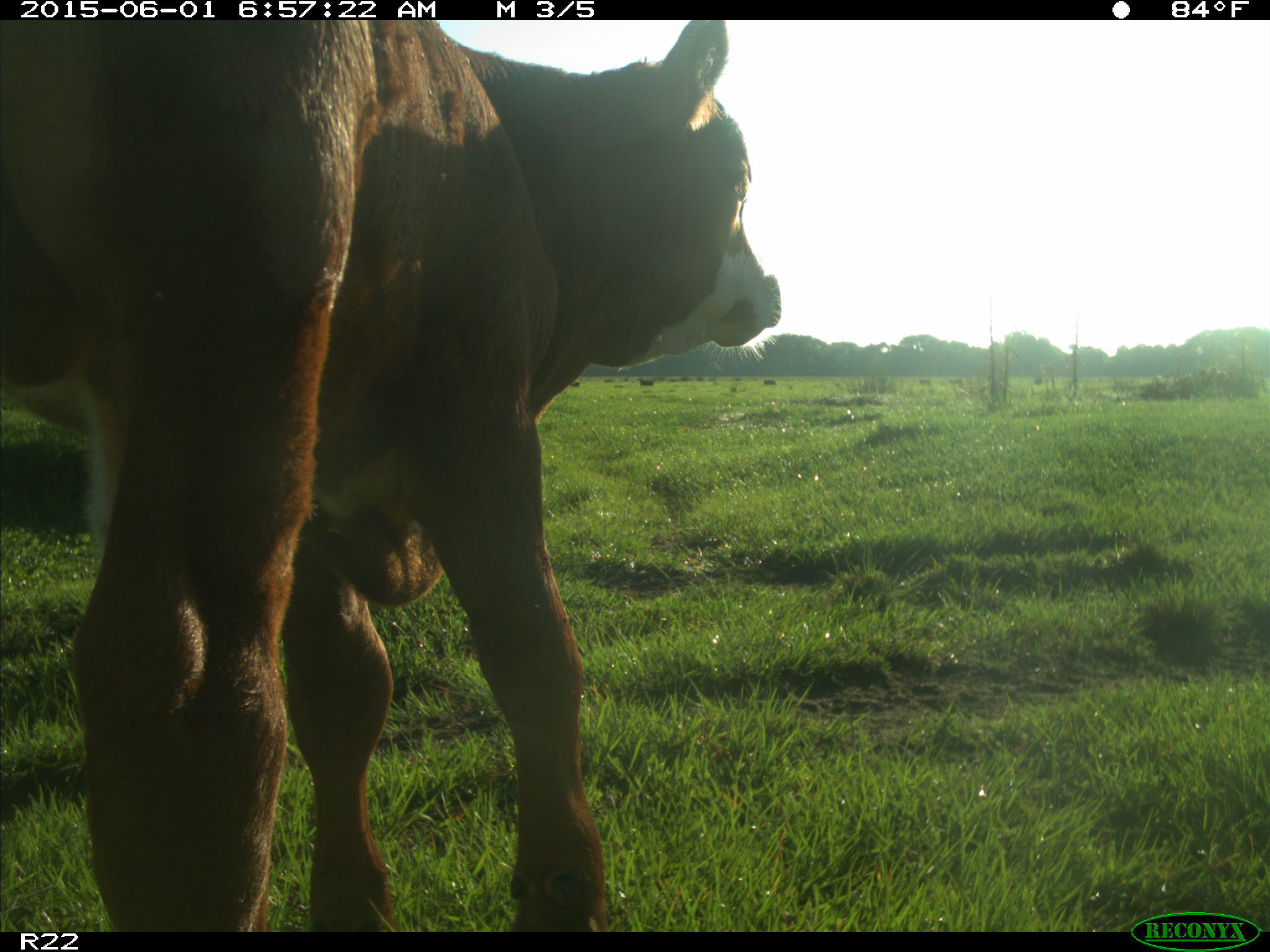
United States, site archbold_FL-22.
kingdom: Animalia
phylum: Chordata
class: Mammalia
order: Artiodactyla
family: Bovidae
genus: Bos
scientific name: Bos taurus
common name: domestic cow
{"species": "Bos taurus (domestic cow)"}